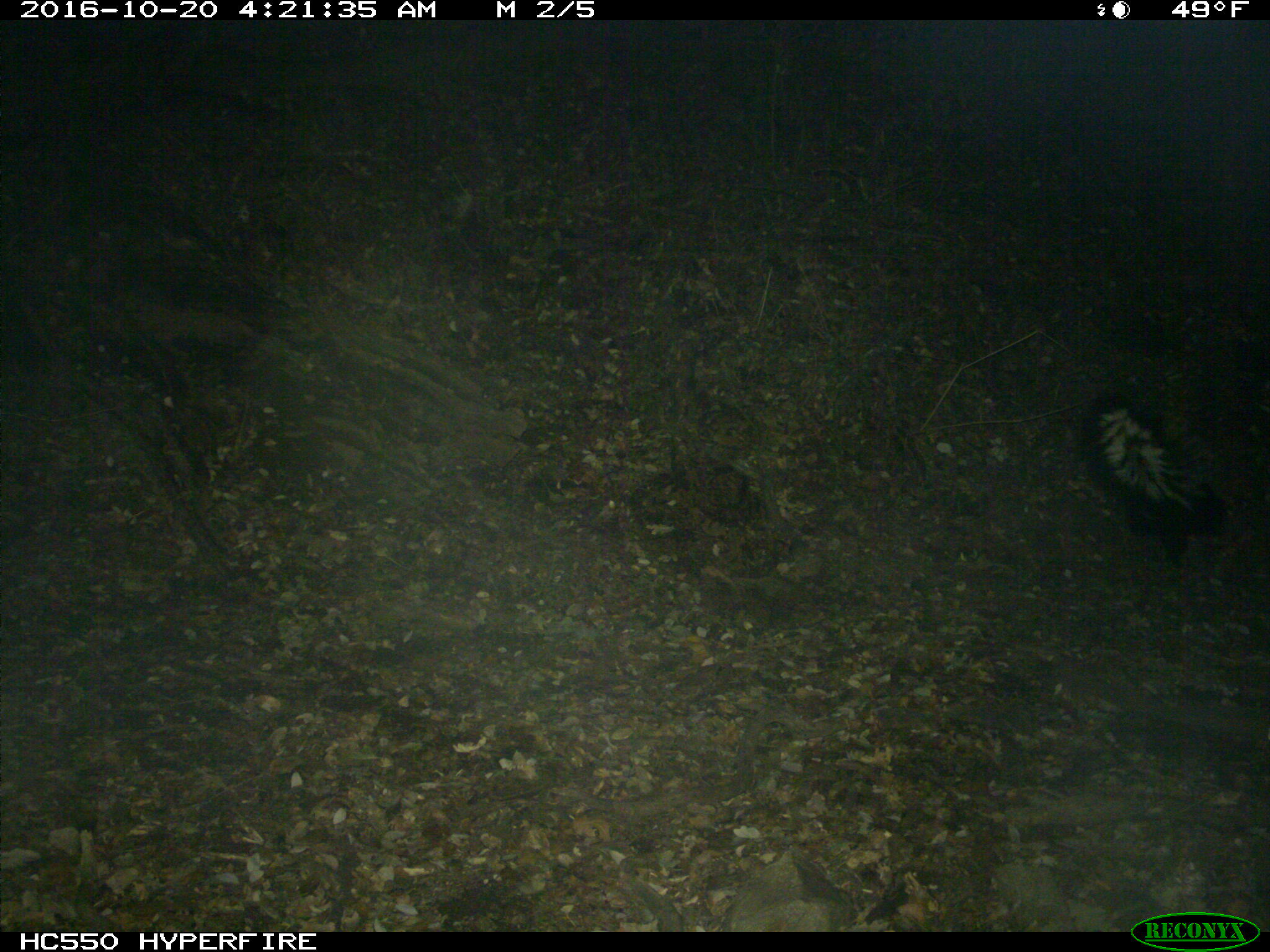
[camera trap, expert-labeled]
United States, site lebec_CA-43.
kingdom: Animalia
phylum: Chordata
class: Mammalia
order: Carnivora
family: Mephitidae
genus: Mephitis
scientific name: Mephitis mephitis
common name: striped skunk